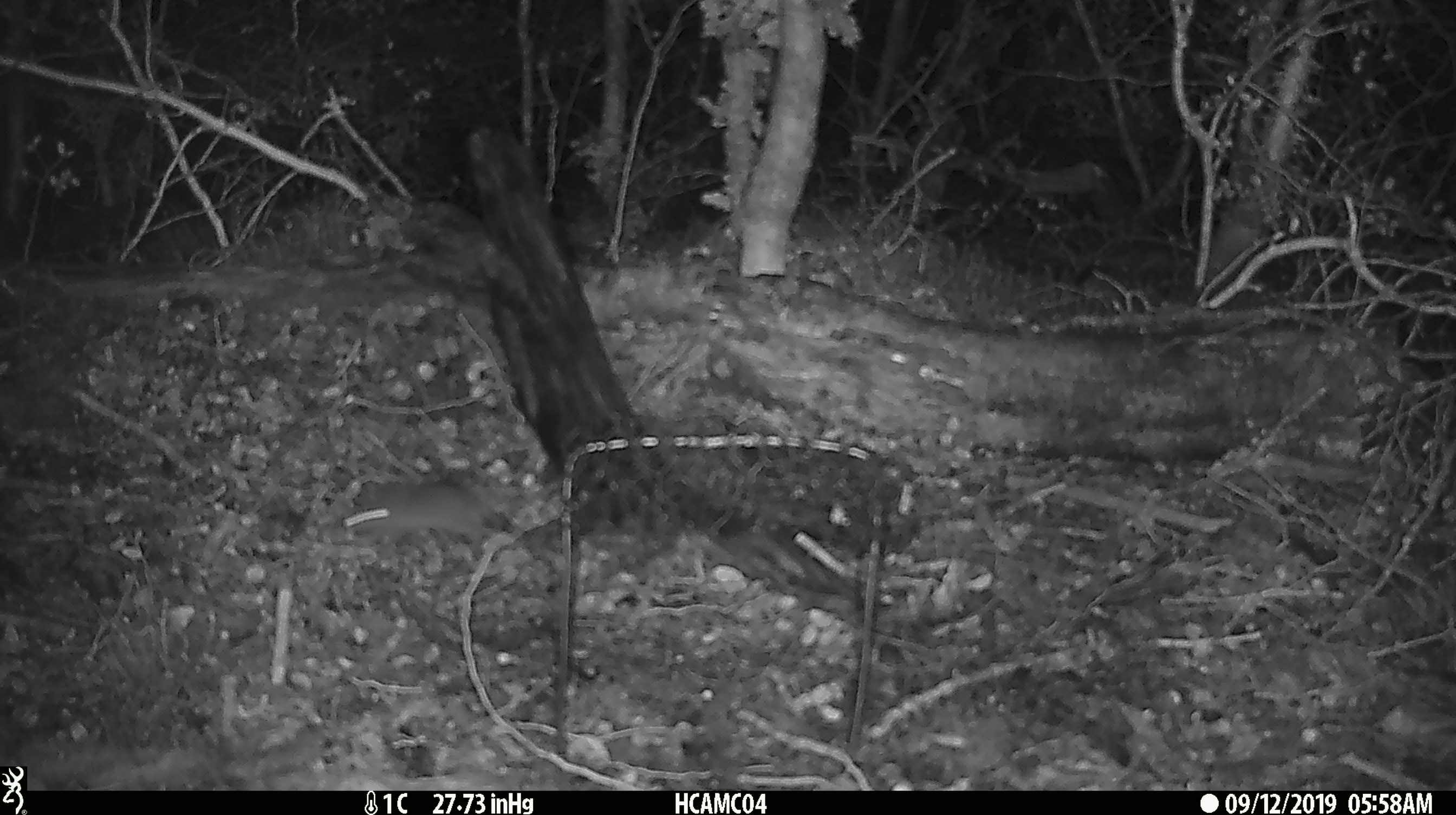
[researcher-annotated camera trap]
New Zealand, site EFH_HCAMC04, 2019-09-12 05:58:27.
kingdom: Animalia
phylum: Chordata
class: Mammalia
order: Rodentia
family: Muridae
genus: Mus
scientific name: Mus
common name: mouse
Mouse (Mus).